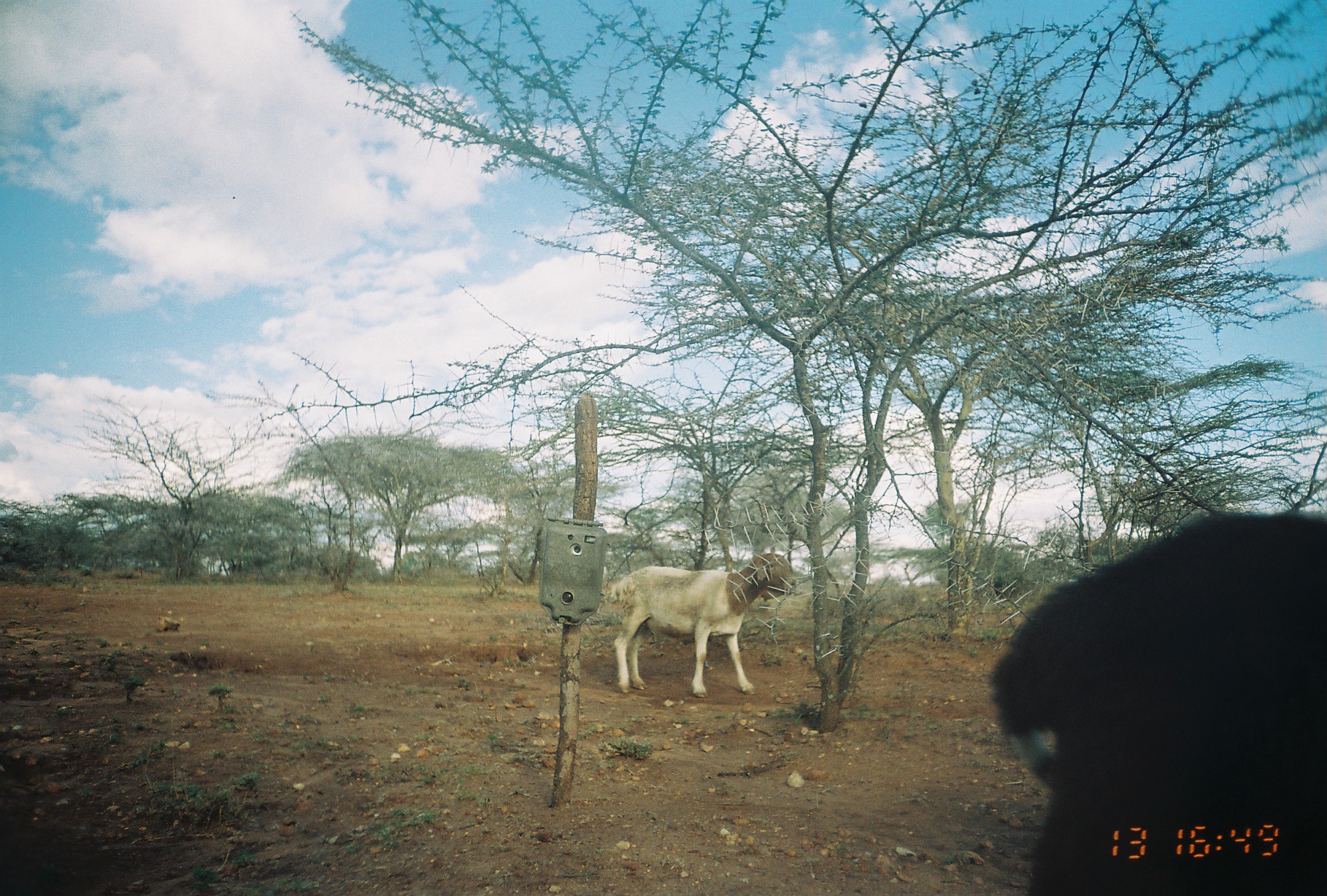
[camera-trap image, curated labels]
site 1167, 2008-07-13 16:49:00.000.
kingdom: Animalia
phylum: Chordata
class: Mammalia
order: Artiodactyla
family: Bovidae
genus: Ovis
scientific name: Ovis aries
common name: domestic sheep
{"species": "Ovis aries (domestic sheep)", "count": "2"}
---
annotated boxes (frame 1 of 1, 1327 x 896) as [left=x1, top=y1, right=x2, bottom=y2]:
ovis aries: [left=992, top=513, right=1327, bottom=896]; [left=608, top=552, right=797, bottom=698]